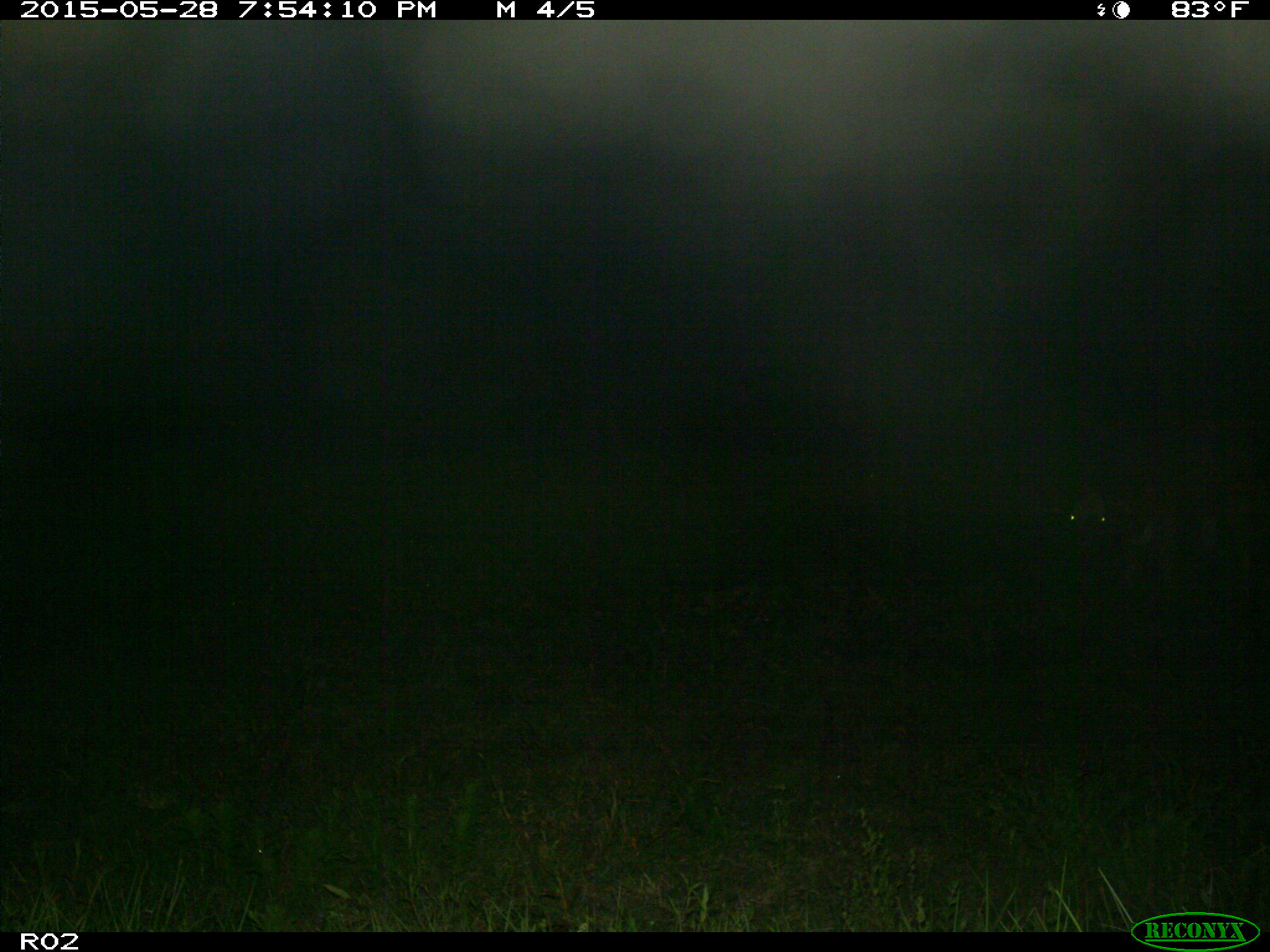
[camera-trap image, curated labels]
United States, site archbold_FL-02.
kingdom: Animalia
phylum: Chordata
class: Mammalia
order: Artiodactyla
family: Bovidae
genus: Bos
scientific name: Bos taurus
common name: domestic cow